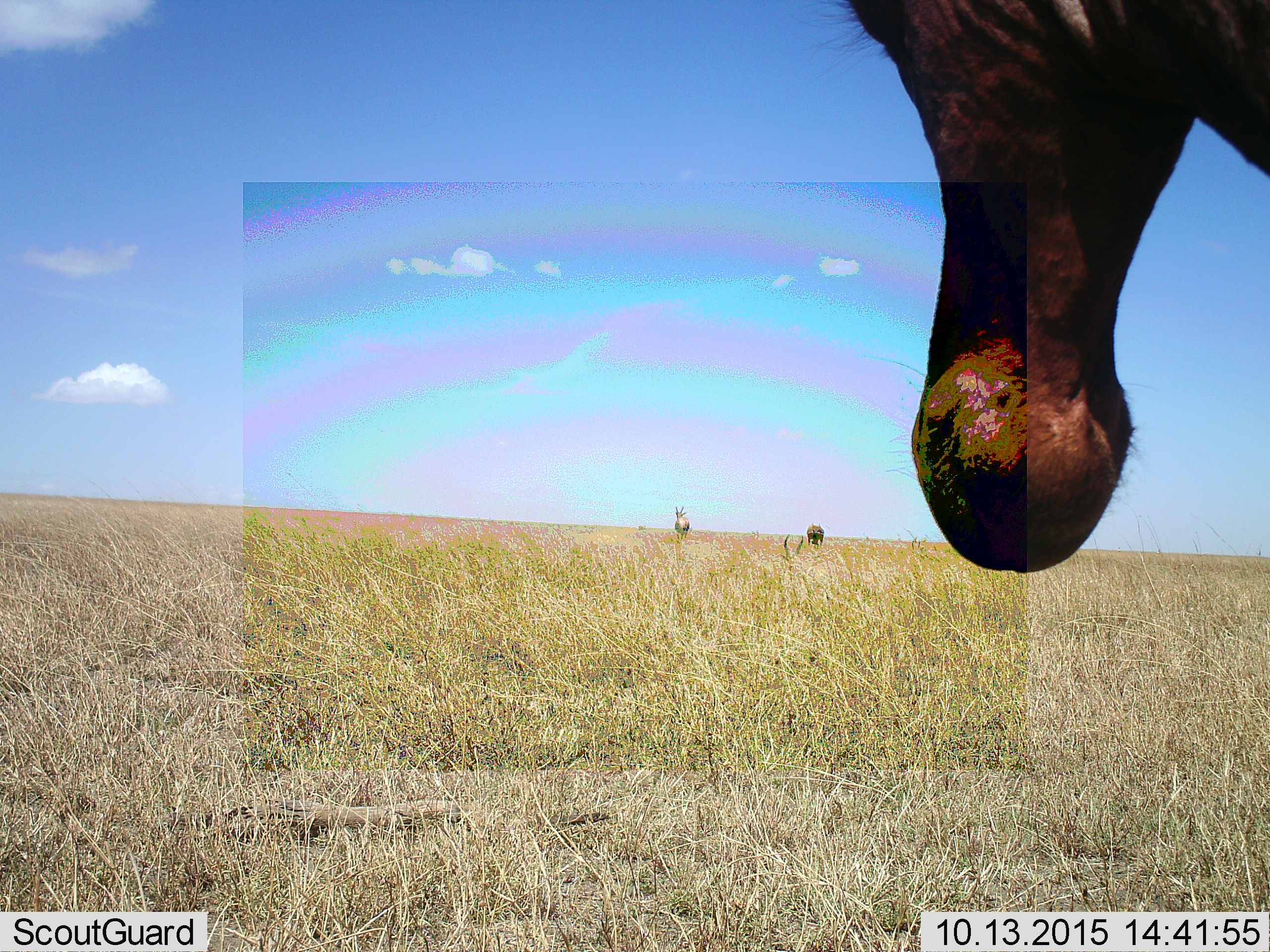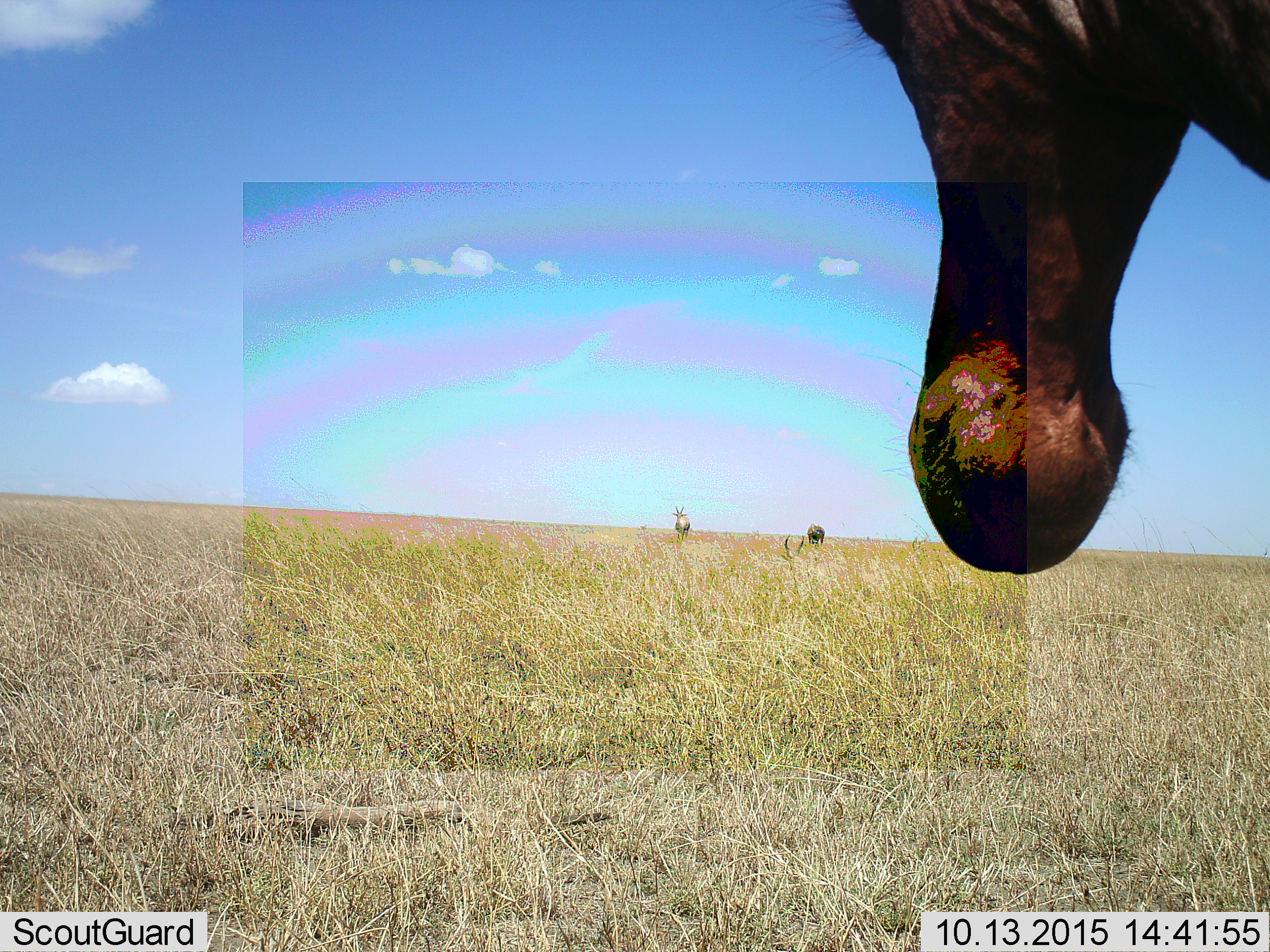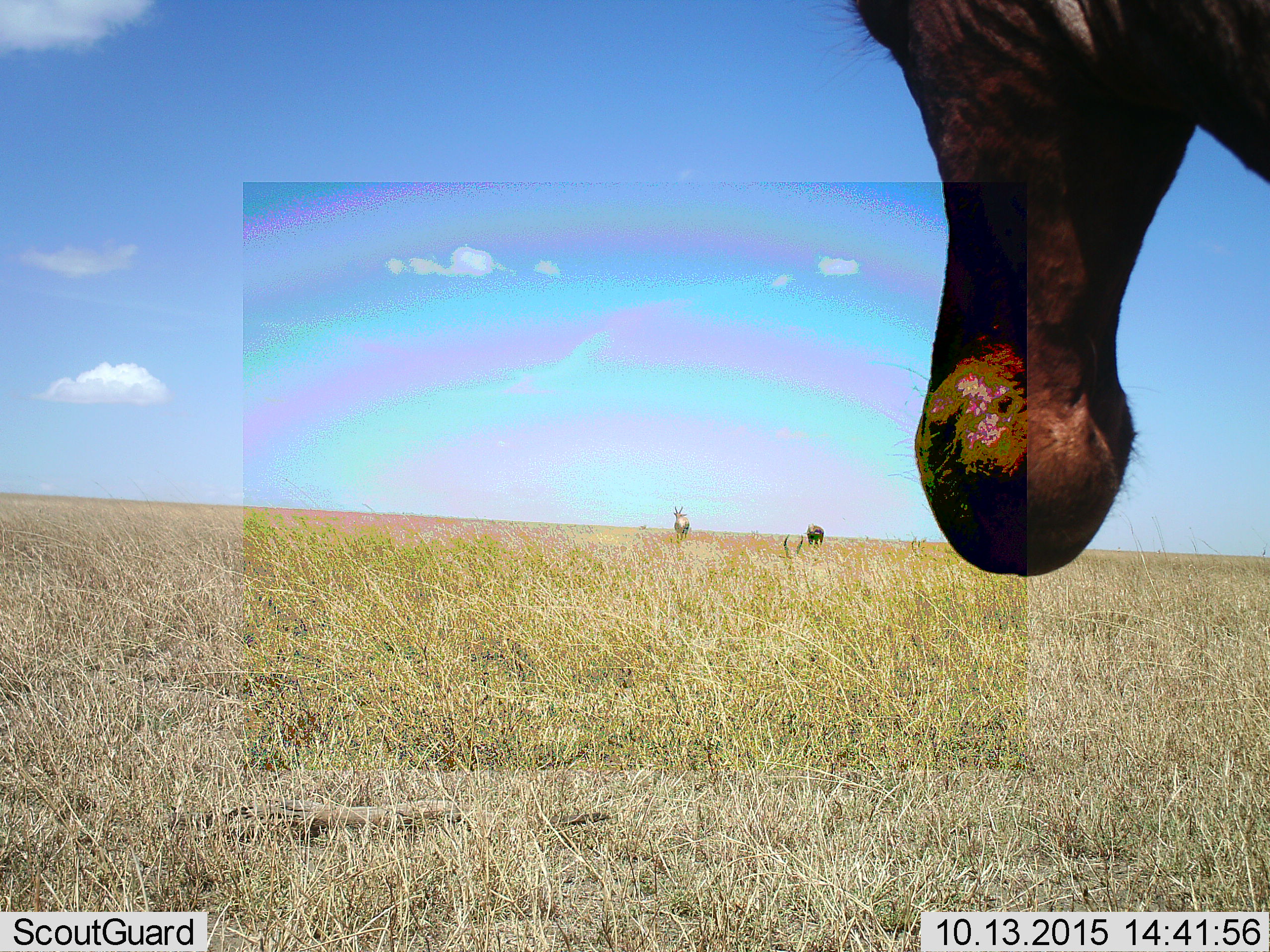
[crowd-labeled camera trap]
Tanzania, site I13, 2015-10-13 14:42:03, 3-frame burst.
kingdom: Animalia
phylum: Chordata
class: Mammalia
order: Artiodactyla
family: Bovidae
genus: Damaliscus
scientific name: Damaliscus lunatus jimela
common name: topi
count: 4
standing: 100%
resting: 67%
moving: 17%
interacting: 0%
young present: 0%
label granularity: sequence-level